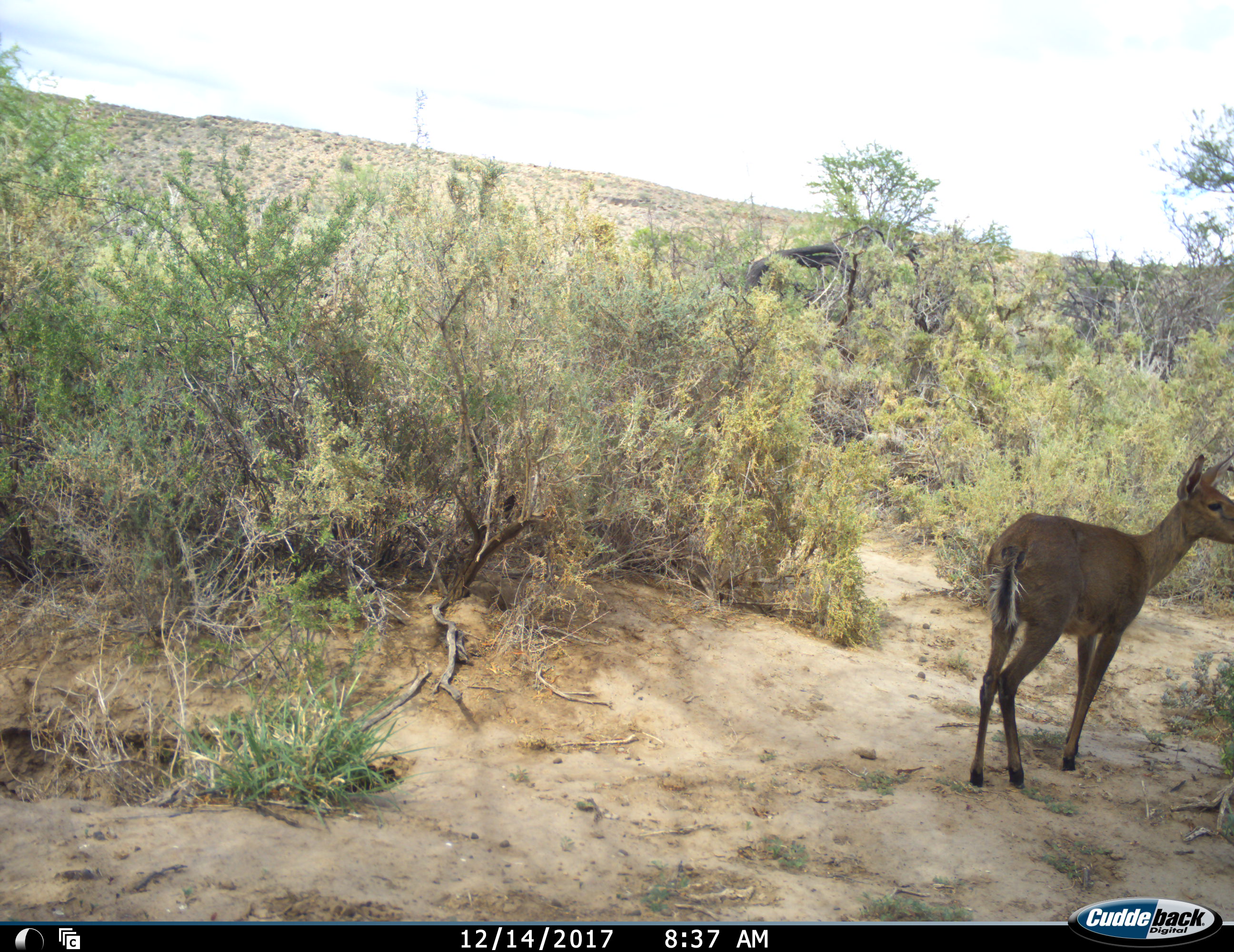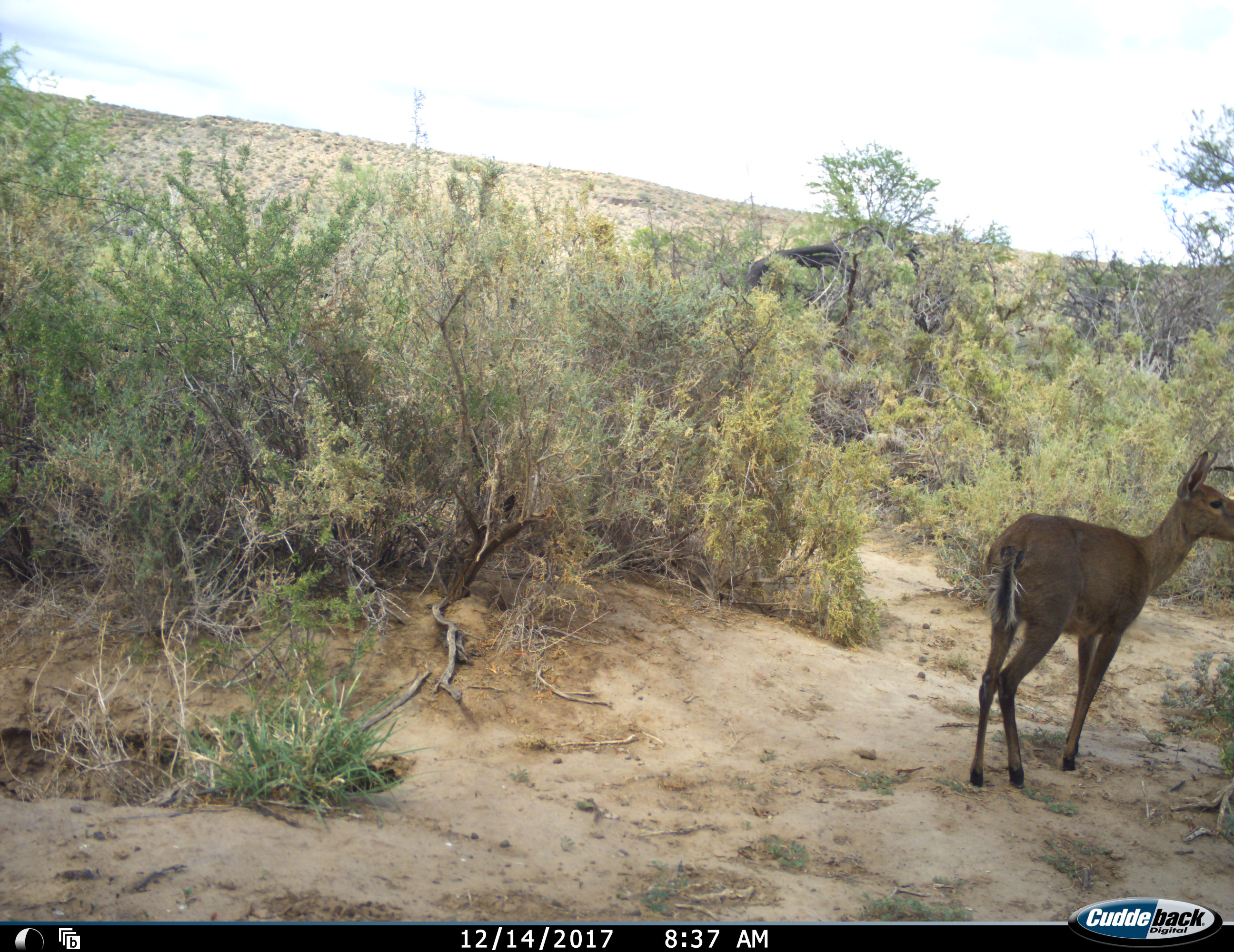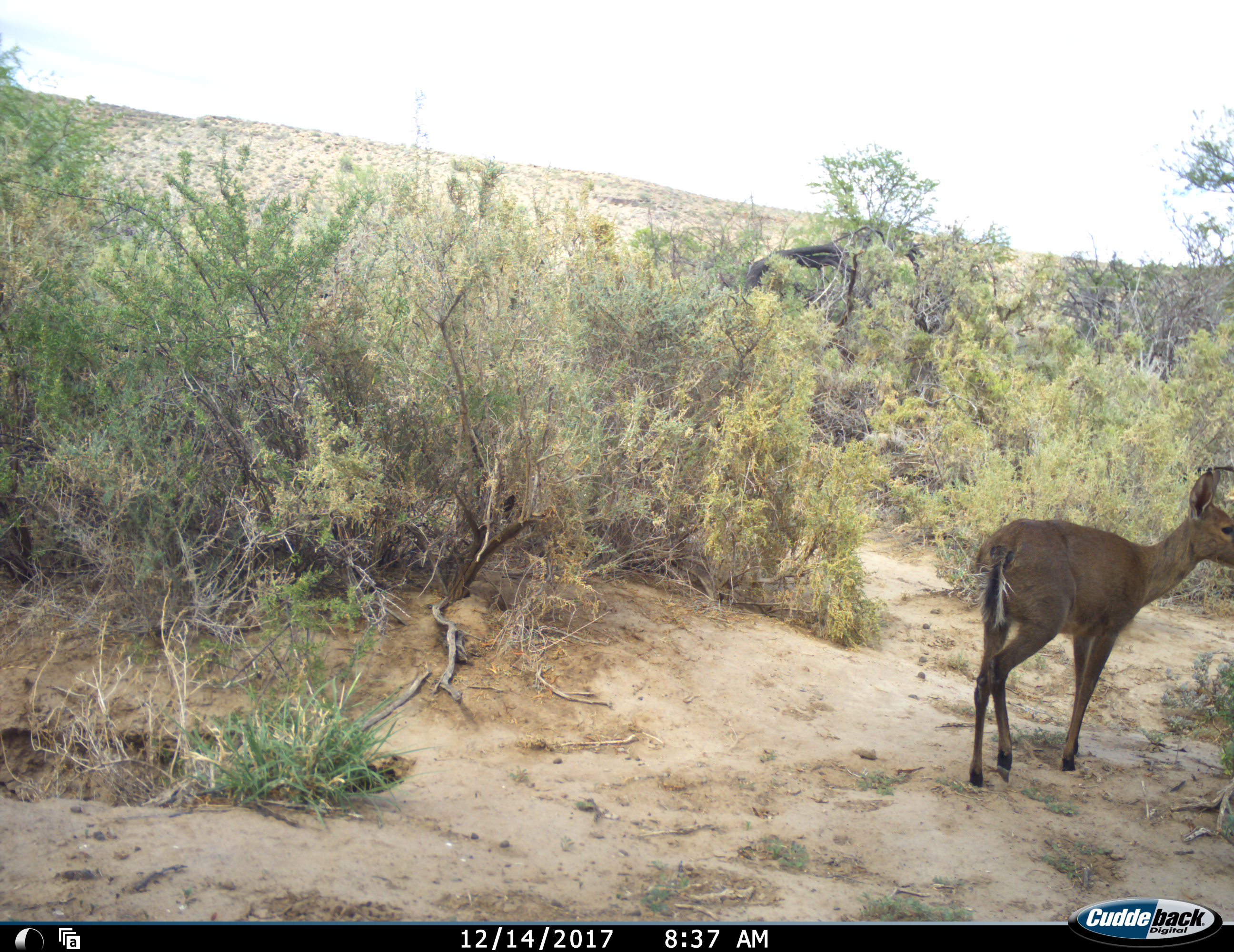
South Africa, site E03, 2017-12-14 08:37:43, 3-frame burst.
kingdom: Animalia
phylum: Chordata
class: Mammalia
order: Artiodactyla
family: Bovidae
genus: Cephalophus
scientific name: Cephalophus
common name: duiker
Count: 1.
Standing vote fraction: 75%.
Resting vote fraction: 0%.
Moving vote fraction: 25%.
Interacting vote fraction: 0%.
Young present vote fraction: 0%.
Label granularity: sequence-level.